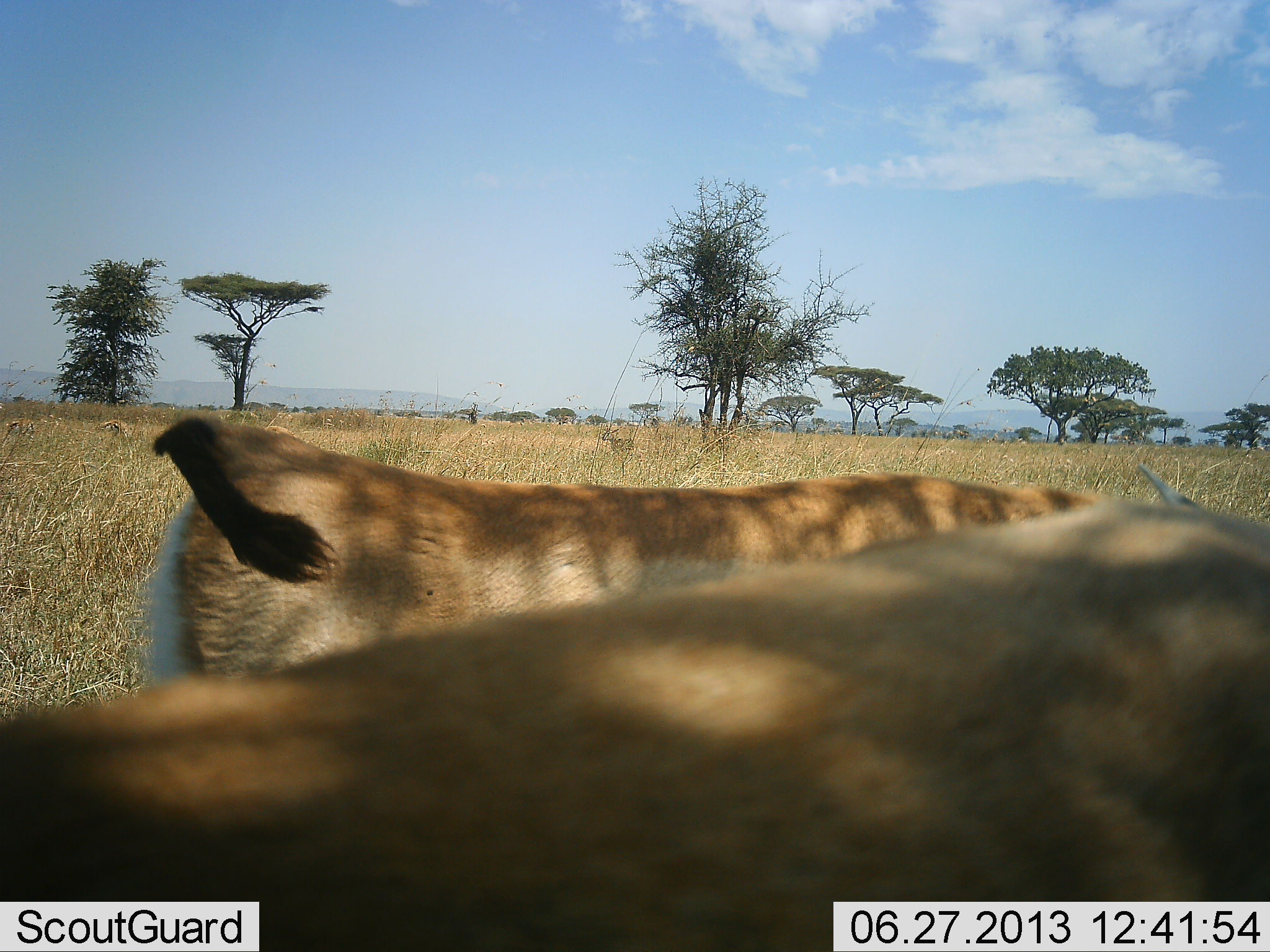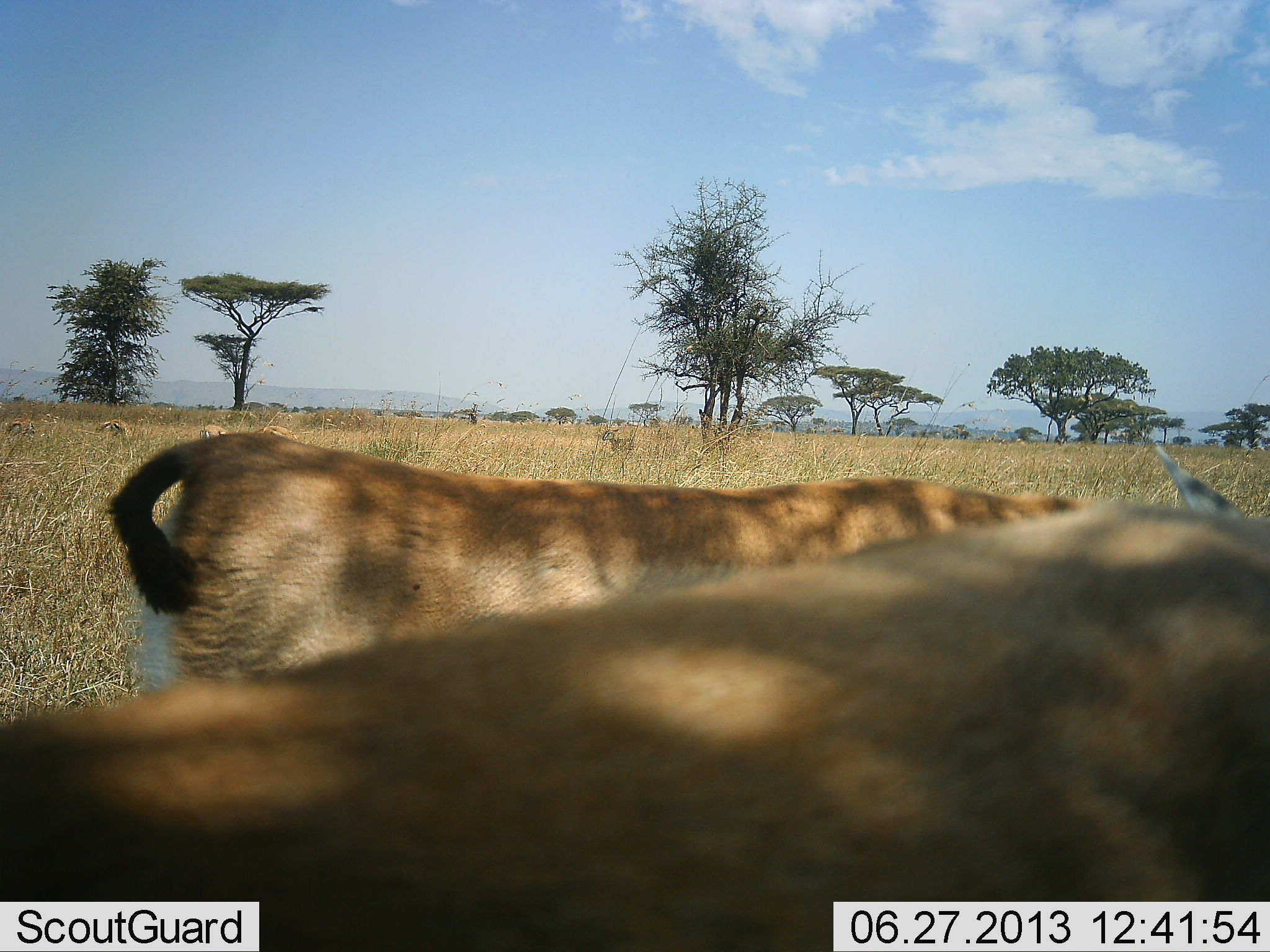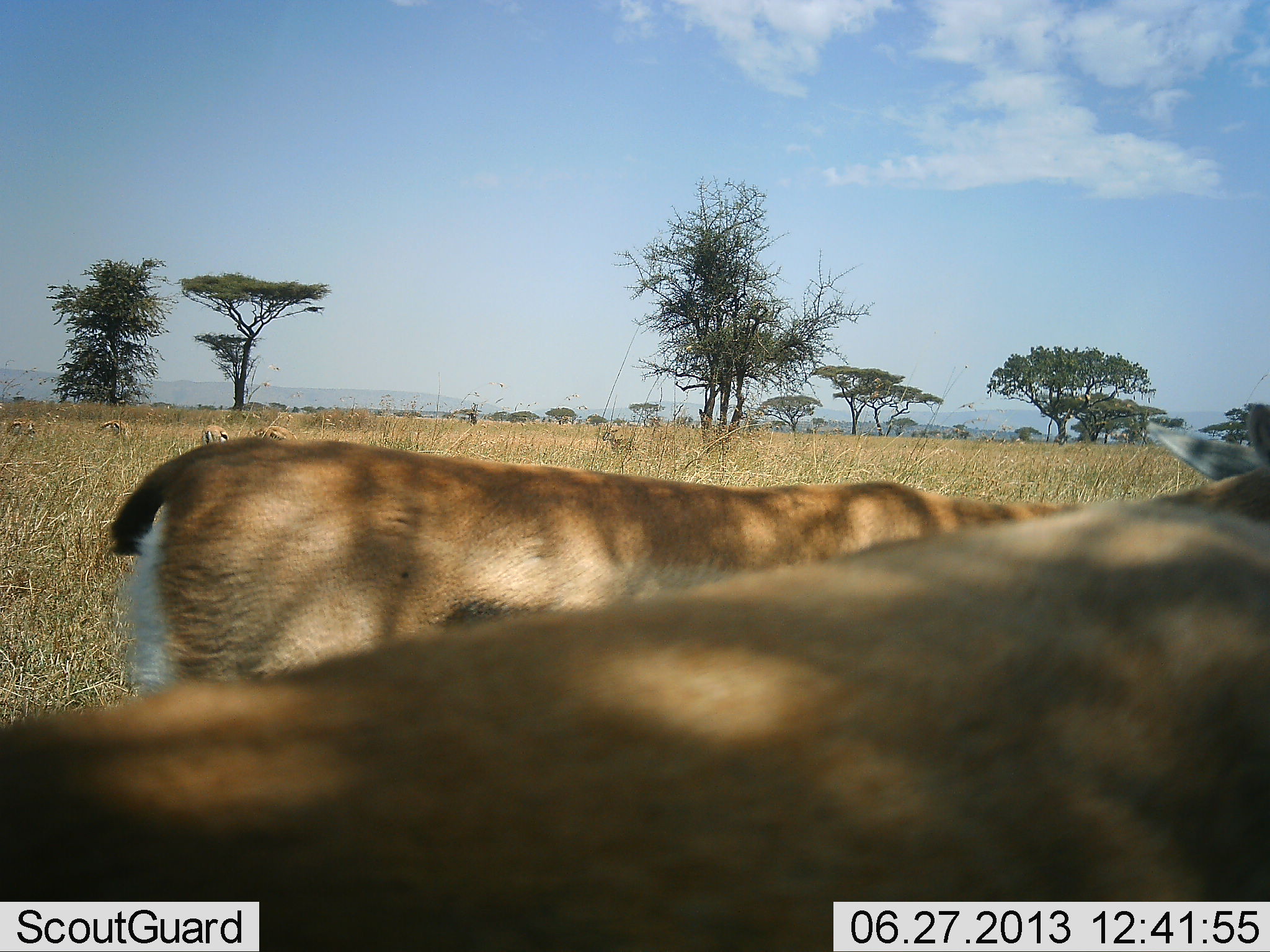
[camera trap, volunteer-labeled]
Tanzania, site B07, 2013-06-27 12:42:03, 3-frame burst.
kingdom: Animalia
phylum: Chordata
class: Mammalia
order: Artiodactyla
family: Bovidae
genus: Eudorcas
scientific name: Eudorcas thomsonii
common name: thomson's gazelle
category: gazellethomsons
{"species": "gazellethomsons (thomson's gazelle) (Eudorcas thomsonii)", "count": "2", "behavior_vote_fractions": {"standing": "71%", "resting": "0%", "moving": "0%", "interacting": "0%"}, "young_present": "0%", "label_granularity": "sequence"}